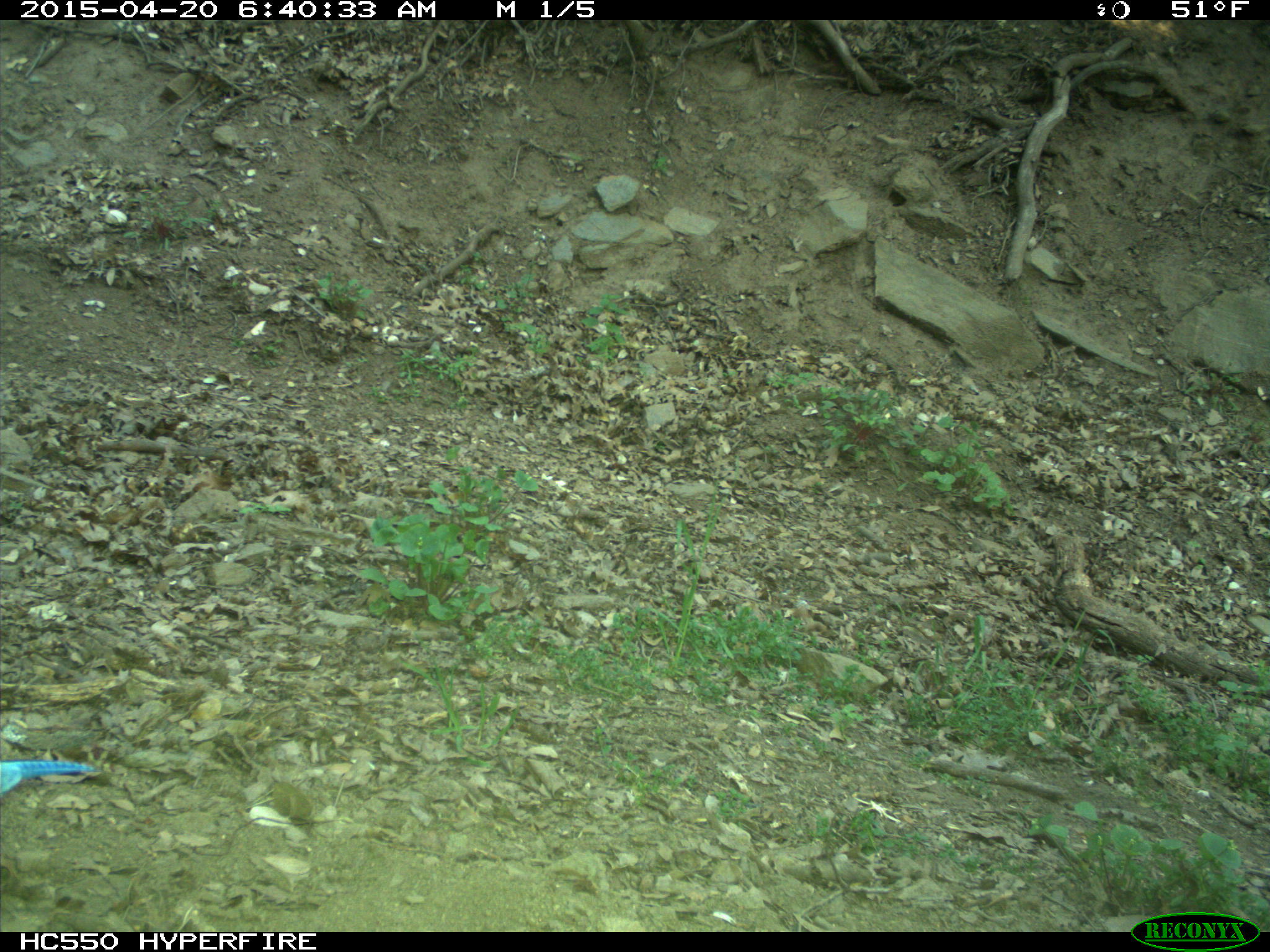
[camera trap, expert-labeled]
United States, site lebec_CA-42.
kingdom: Animalia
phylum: Chordata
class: Aves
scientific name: Aves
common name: birds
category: unidentified bird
Unidentified bird (birds) (Aves).